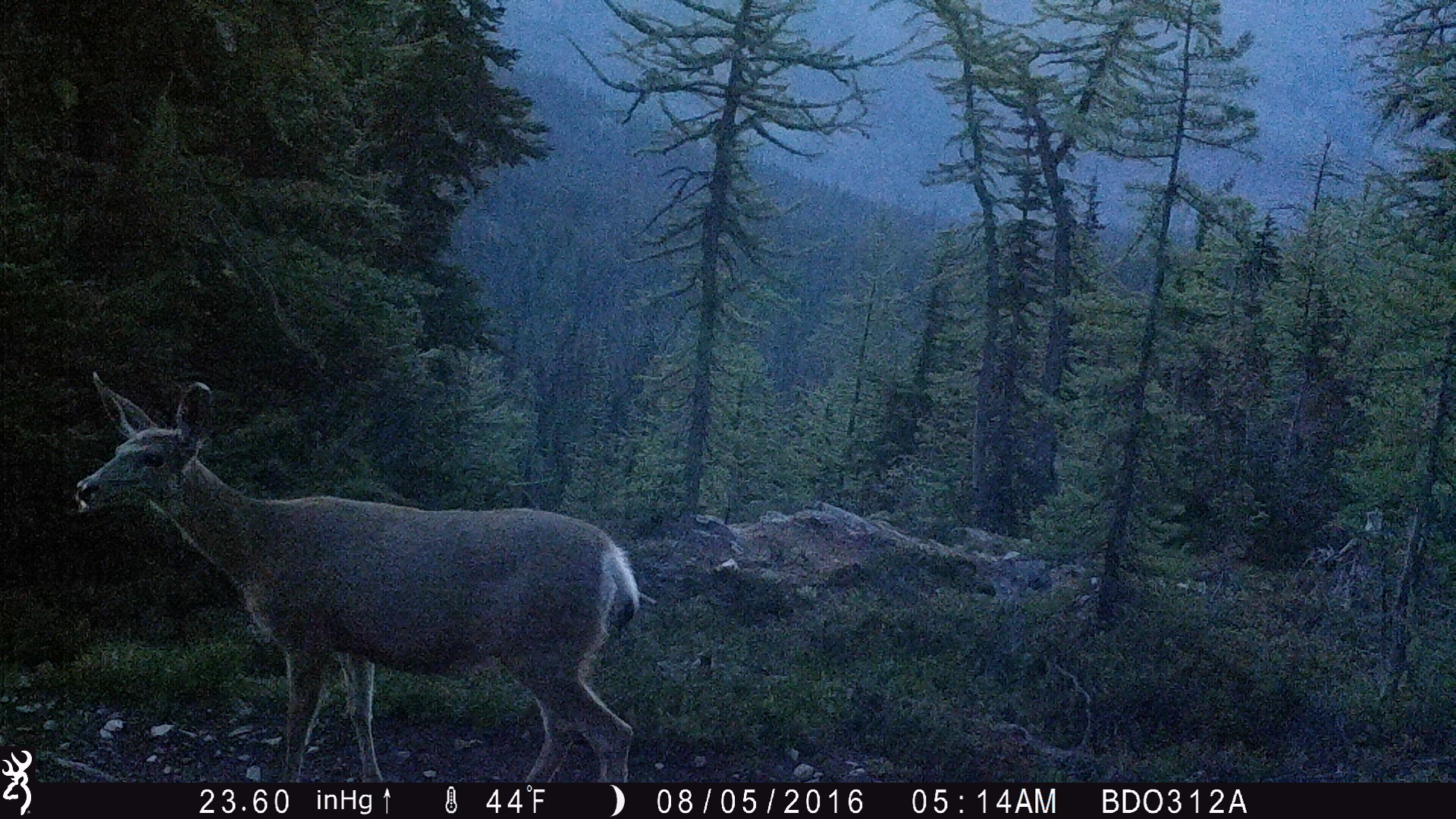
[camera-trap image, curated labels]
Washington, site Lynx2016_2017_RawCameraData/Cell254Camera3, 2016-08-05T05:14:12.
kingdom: Animalia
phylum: Chordata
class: Mammalia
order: Artiodactyla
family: Cervidae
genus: Odocoileus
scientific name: Odocoileus hemionus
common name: mule deer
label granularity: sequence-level